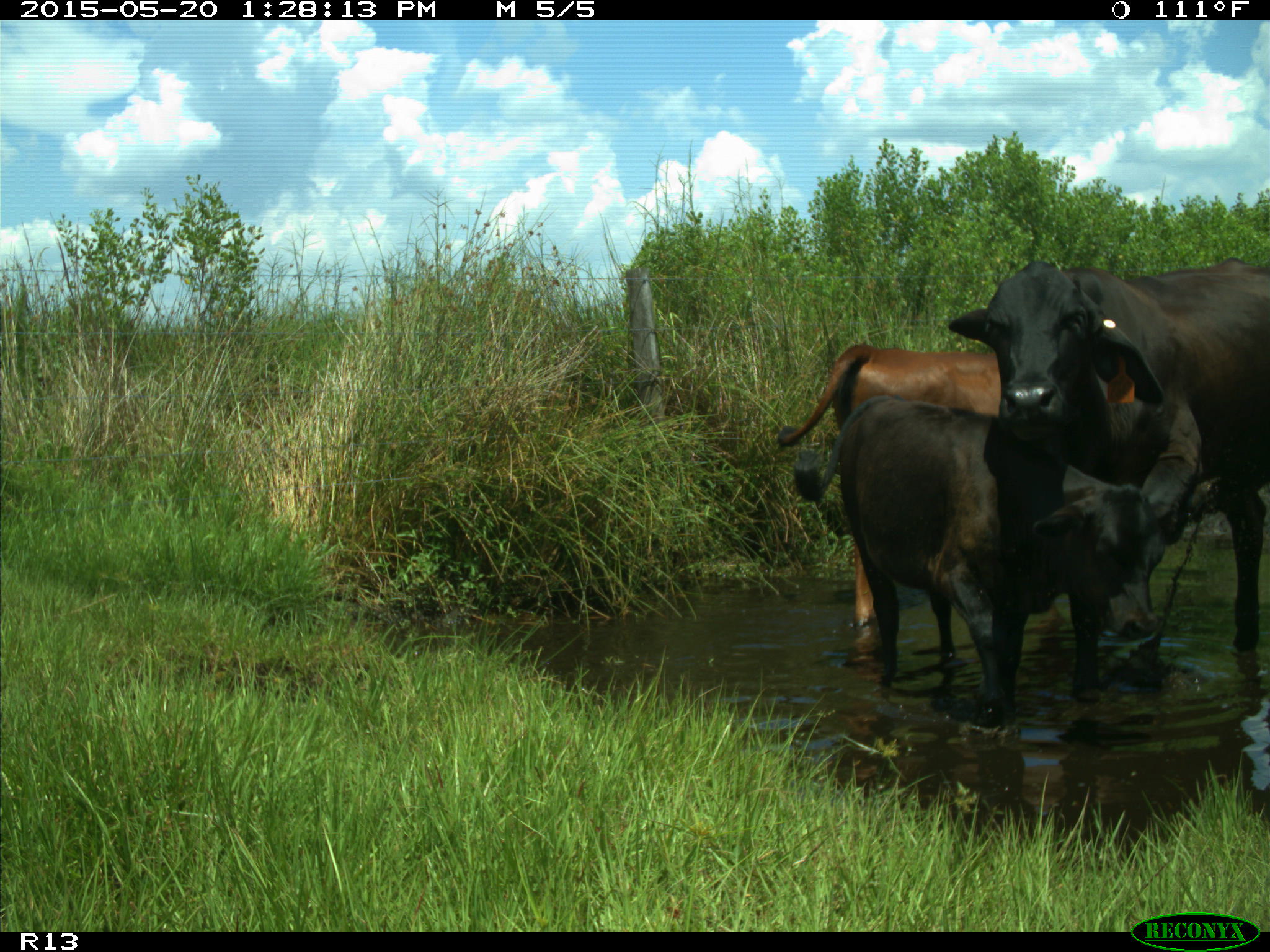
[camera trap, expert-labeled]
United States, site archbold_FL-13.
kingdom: Animalia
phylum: Chordata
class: Mammalia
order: Artiodactyla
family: Bovidae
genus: Bos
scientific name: Bos taurus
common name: domestic cow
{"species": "Bos taurus (domestic cow)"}